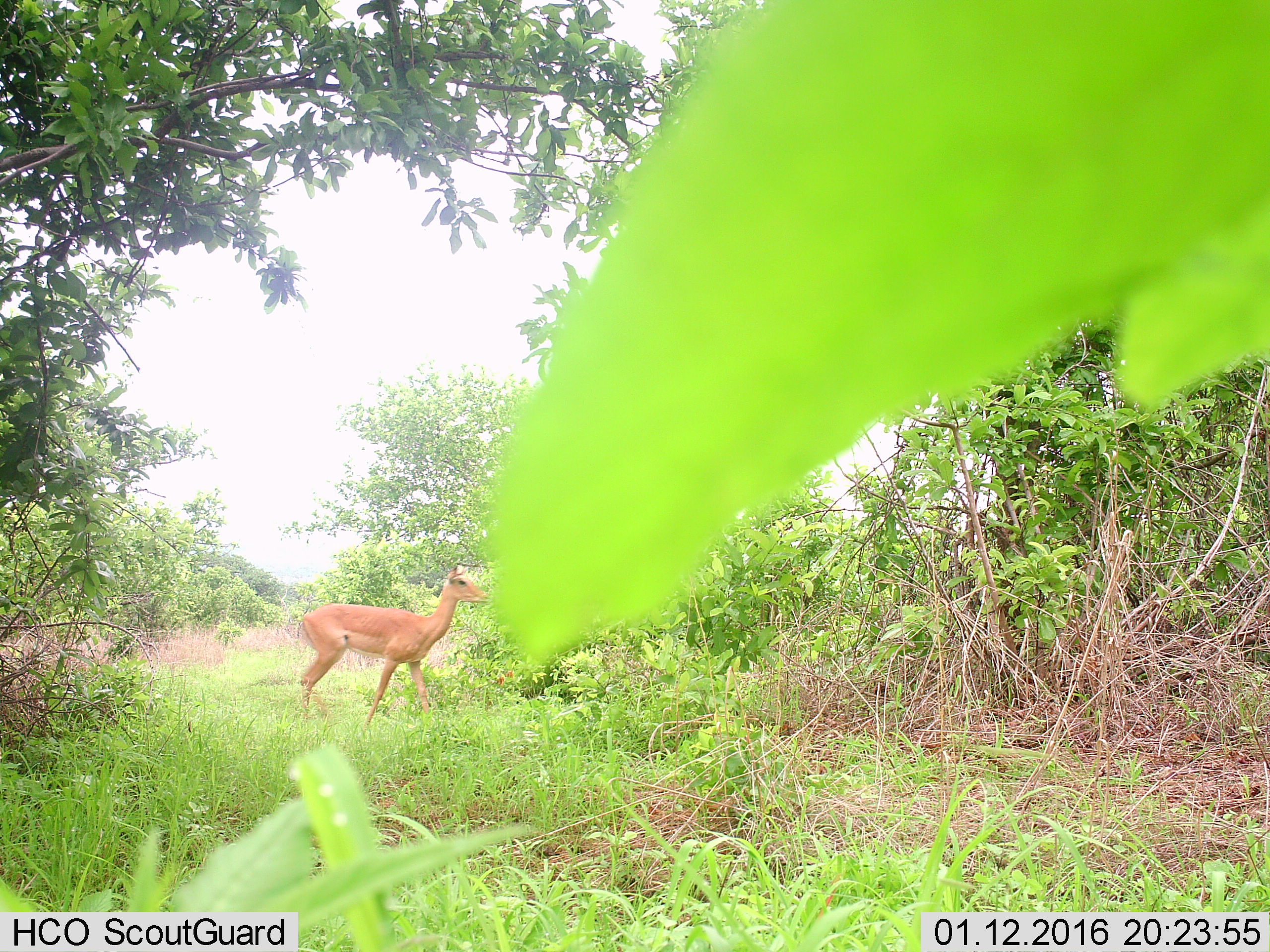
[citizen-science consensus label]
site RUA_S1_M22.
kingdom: Animalia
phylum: Chordata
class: Mammalia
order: Artiodactyla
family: Bovidae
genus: Aepyceros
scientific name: Aepyceros melampus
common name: impala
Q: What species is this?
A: Impala (Aepyceros melampus).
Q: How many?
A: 1.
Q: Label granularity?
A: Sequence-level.